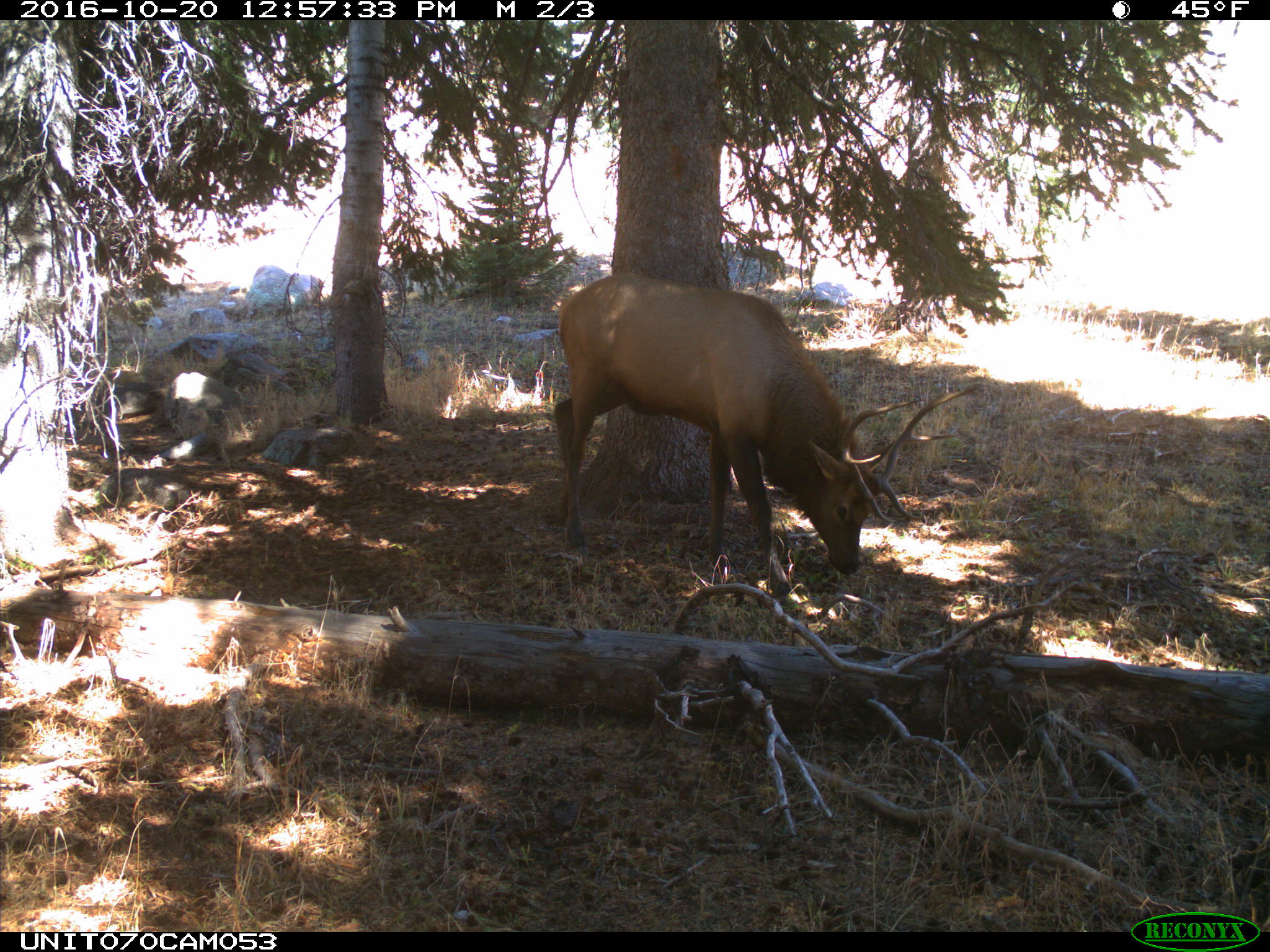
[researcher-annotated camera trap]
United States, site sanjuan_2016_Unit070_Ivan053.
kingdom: Animalia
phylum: Chordata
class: Mammalia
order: Artiodactyla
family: Cervidae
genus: Cervus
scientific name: Cervus elaphus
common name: red deer